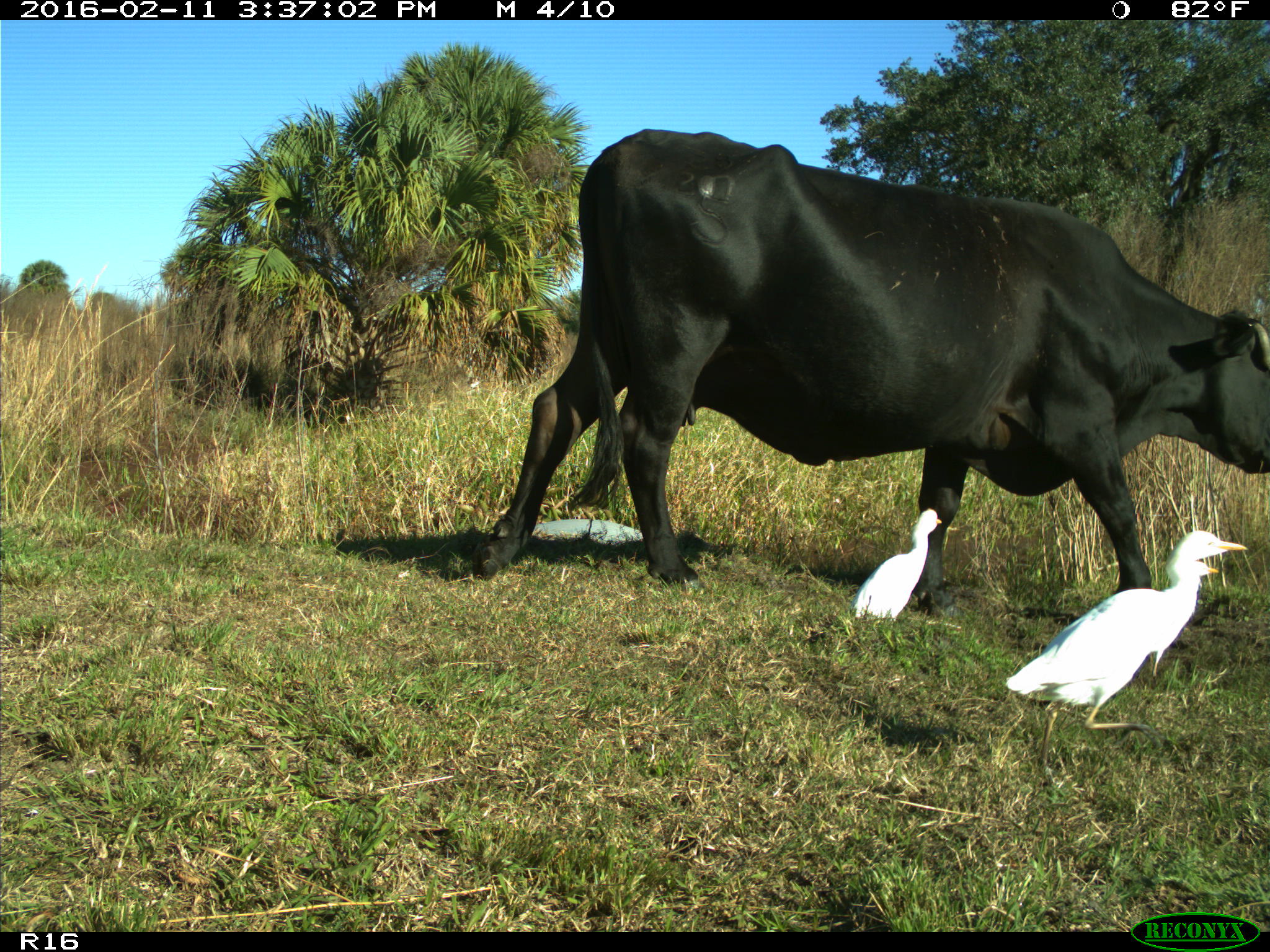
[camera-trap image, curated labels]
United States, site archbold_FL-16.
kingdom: Animalia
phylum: Chordata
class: Mammalia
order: Artiodactyla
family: Bovidae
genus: Bos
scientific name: Bos taurus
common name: domestic cow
Bos taurus (domestic cow).